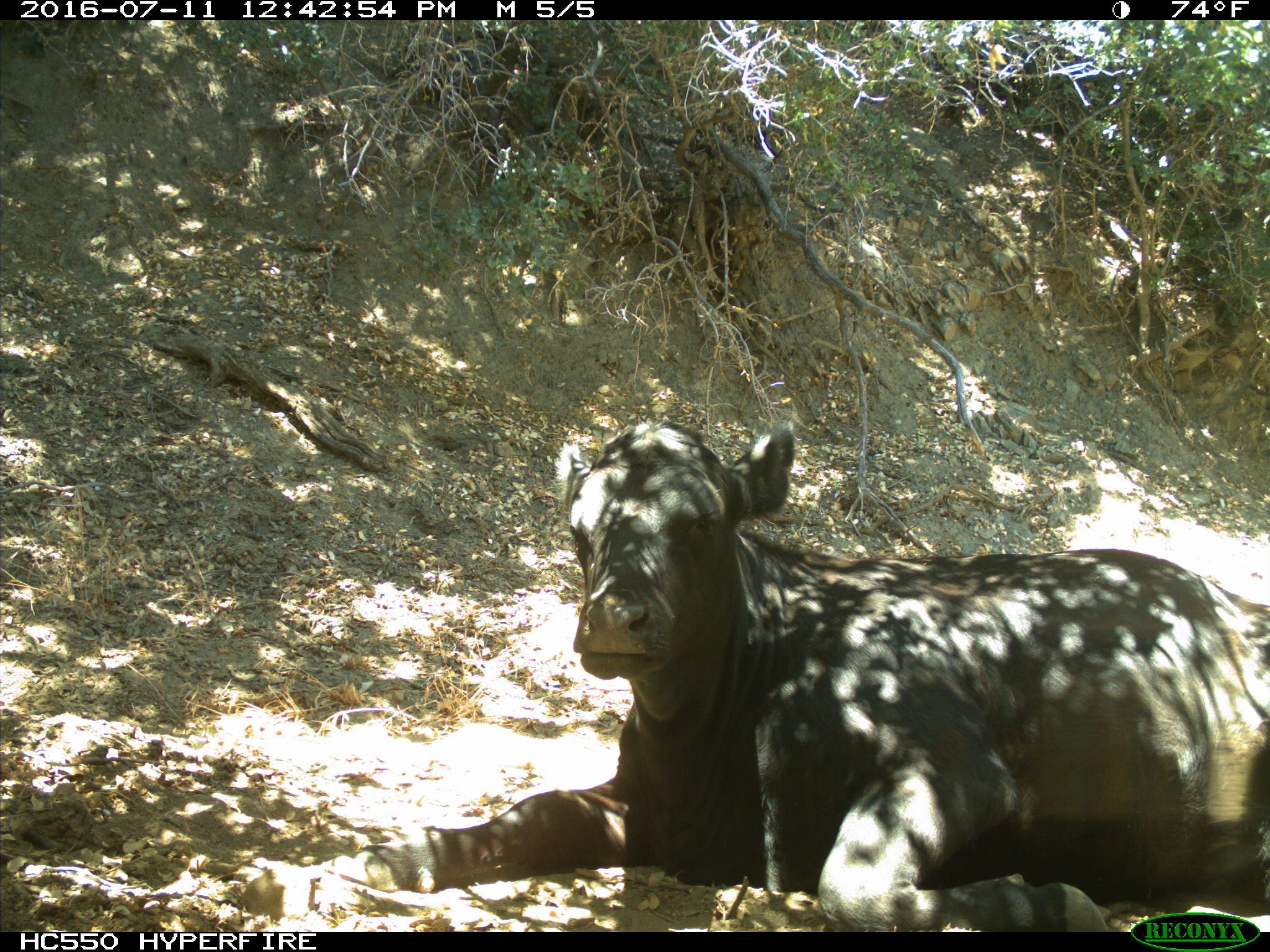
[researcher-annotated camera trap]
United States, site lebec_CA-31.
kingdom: Animalia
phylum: Chordata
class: Mammalia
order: Artiodactyla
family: Bovidae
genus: Bos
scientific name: Bos taurus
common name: domestic cow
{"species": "Bos taurus (domestic cow)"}